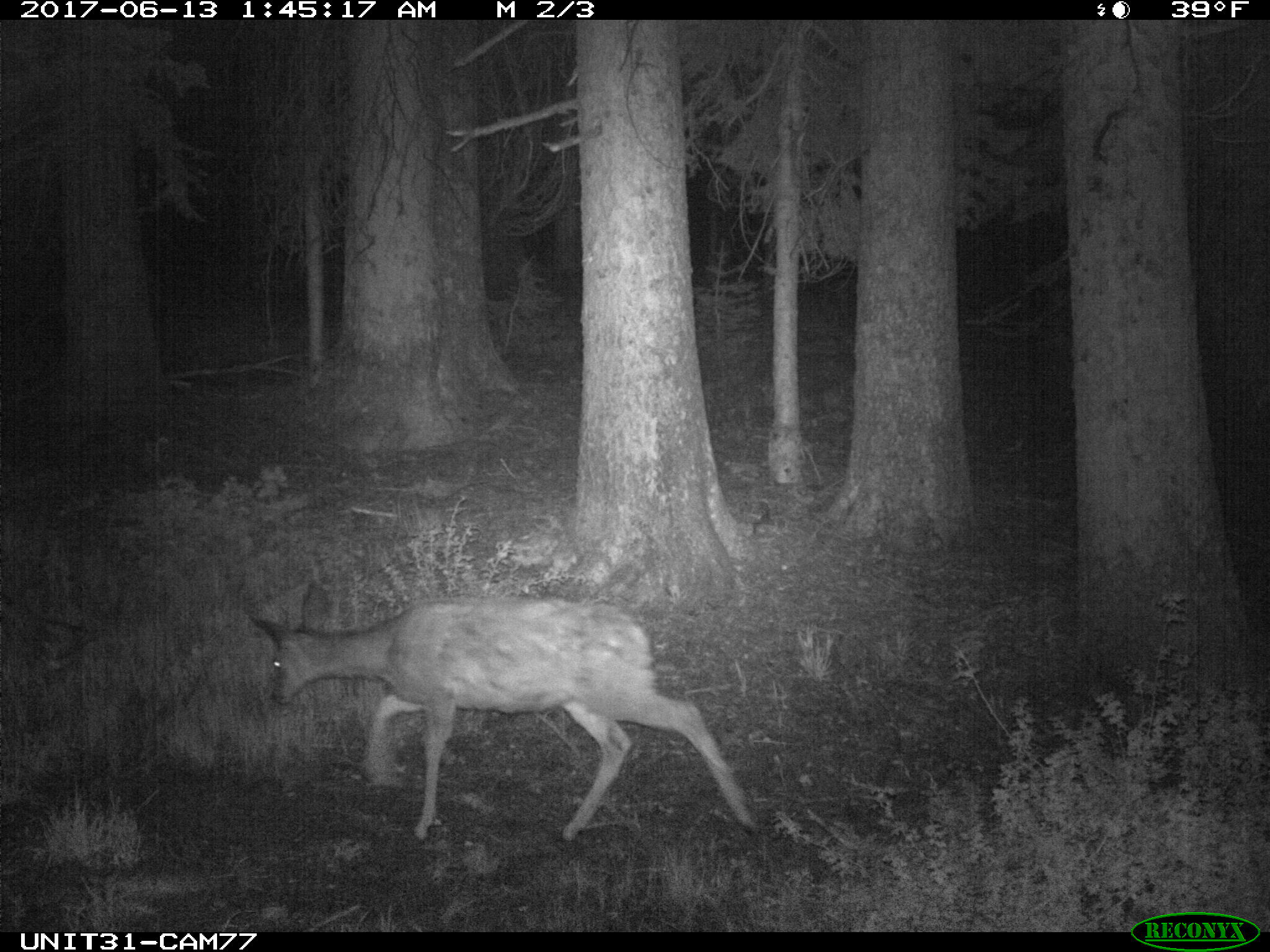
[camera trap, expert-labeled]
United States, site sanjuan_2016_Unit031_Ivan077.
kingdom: Animalia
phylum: Chordata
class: Mammalia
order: Artiodactyla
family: Cervidae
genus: Odocoileus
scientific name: Odocoileus hemionus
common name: mule deer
Odocoileus hemionus (mule deer).